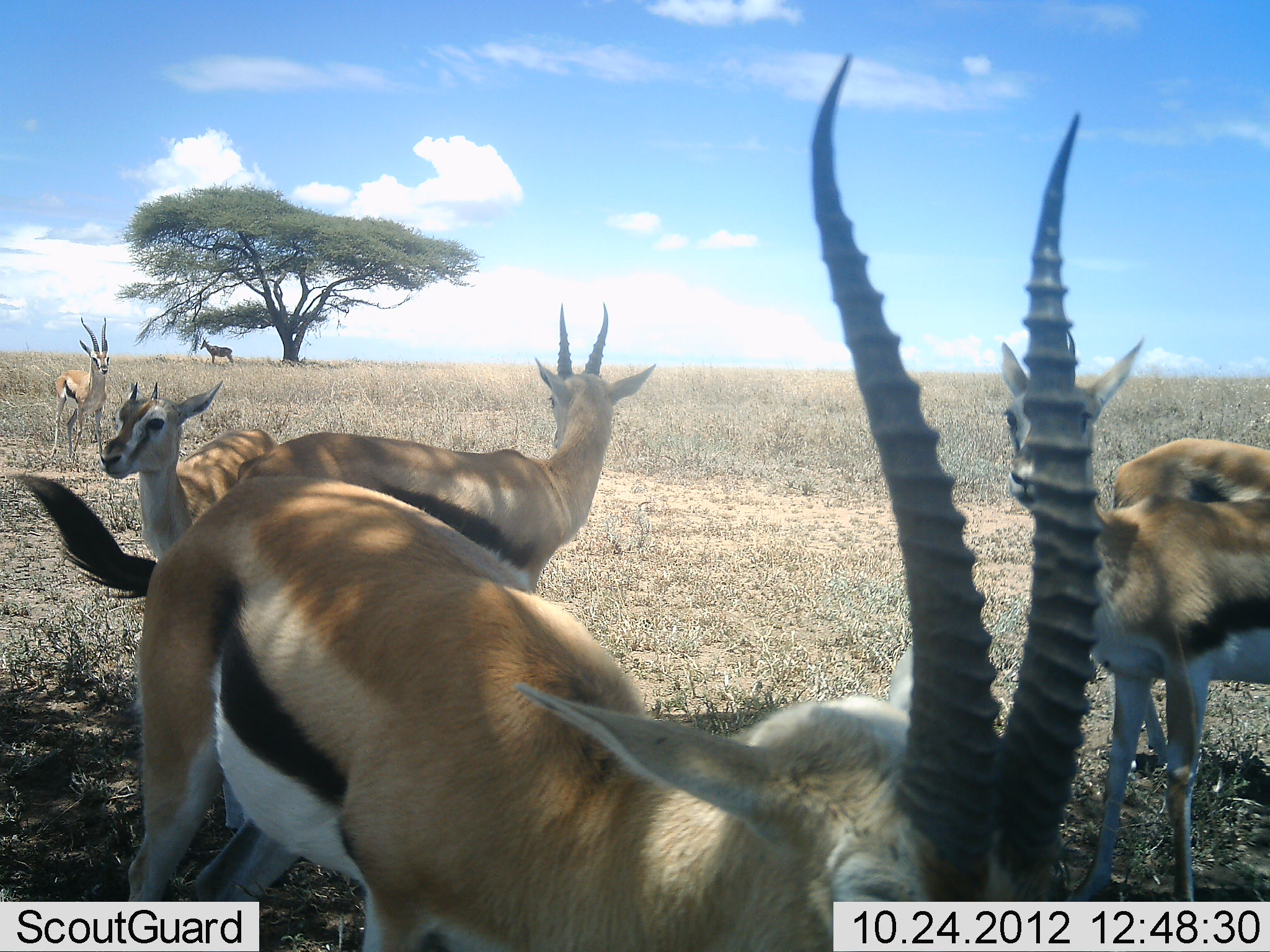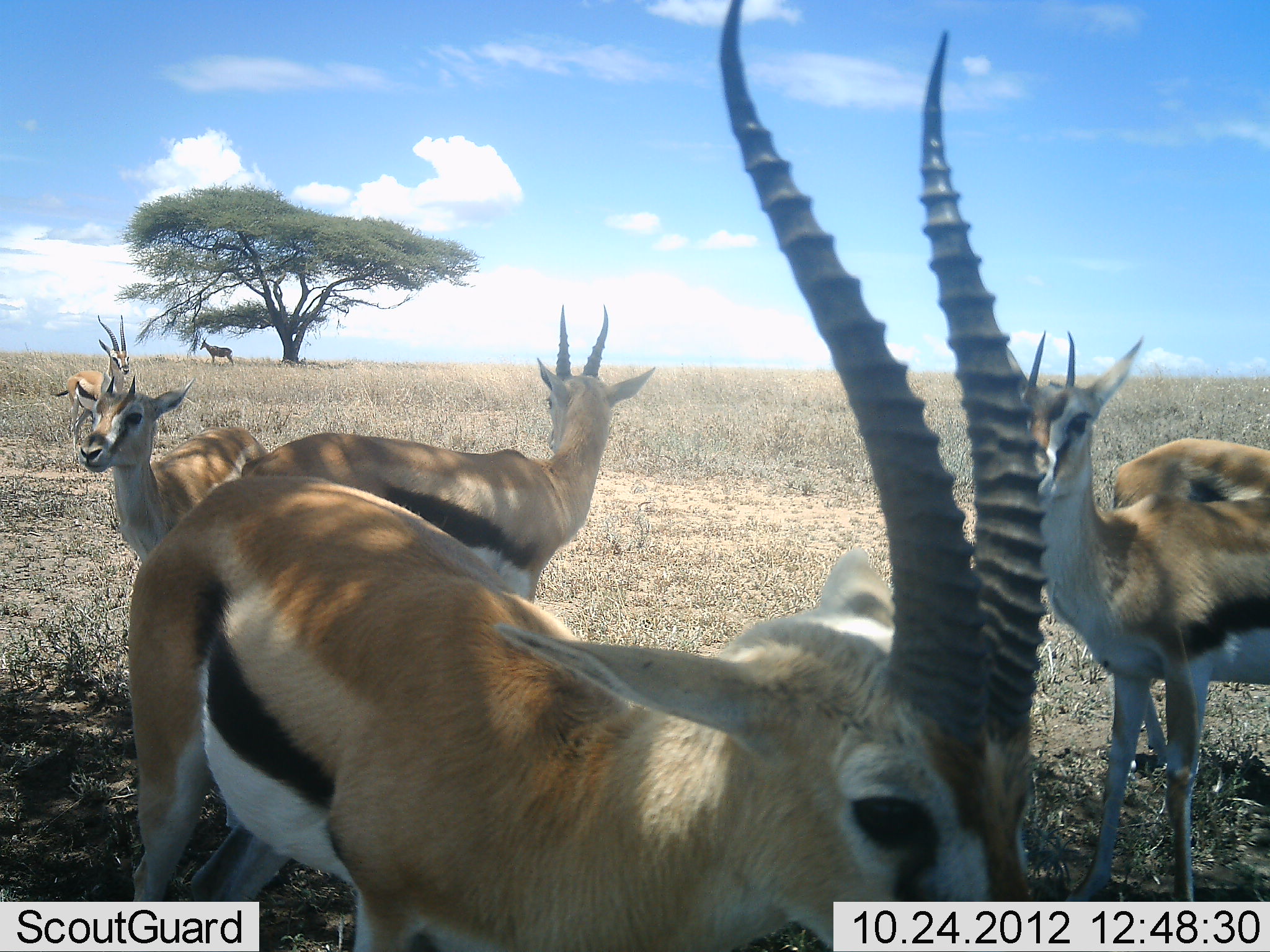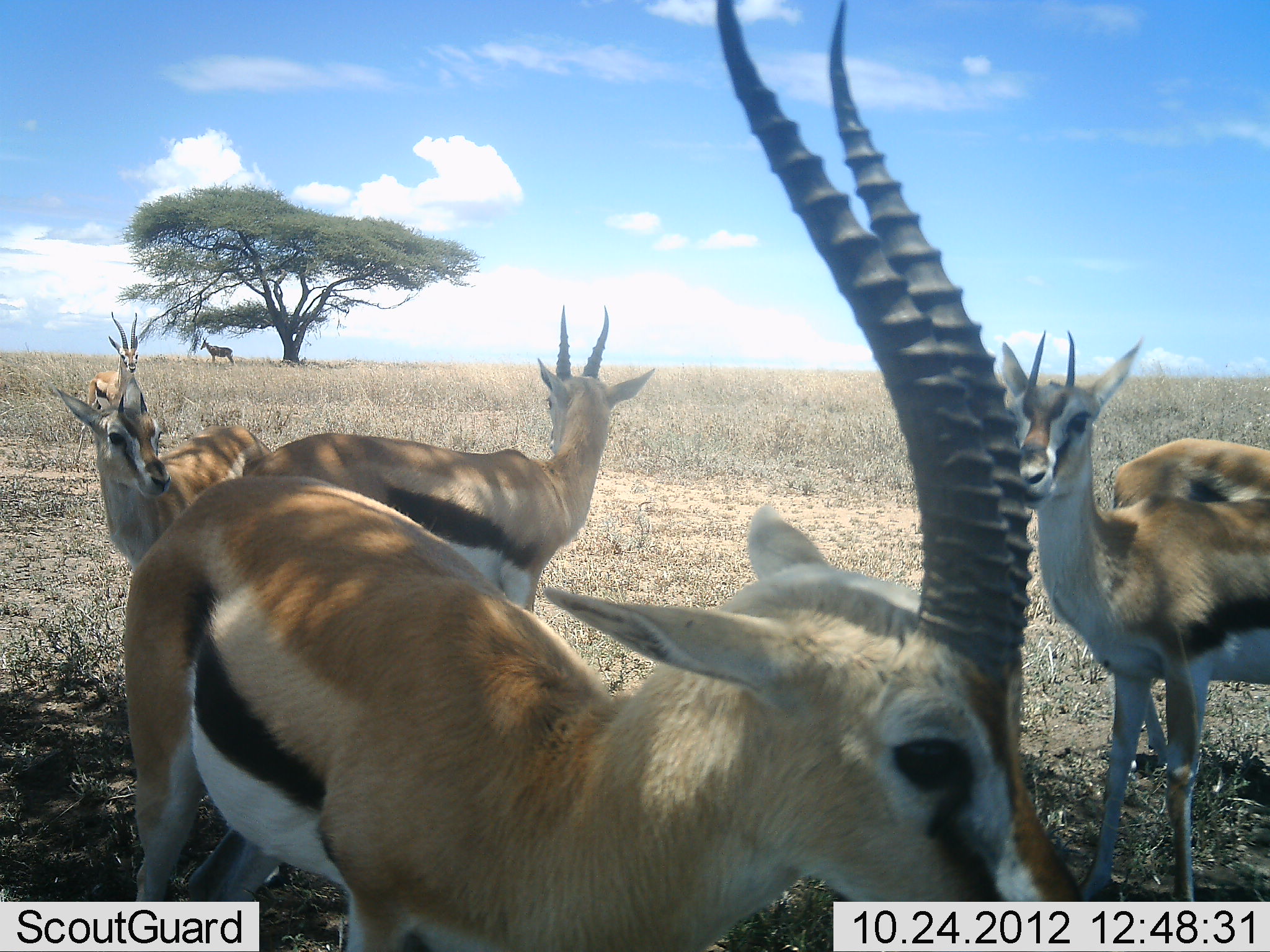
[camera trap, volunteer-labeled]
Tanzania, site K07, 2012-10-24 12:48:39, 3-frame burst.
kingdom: Animalia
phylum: Chordata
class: Mammalia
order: Artiodactyla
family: Bovidae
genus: Eudorcas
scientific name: Eudorcas thomsonii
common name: thomson's gazelle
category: gazellethomsons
Gazellethomsons (thomson's gazelle) (Eudorcas thomsonii), count 6. Behavior (volunteer vote fractions): standing 100%, resting 0%, moving 15%, interacting 0%. Young present (vote fraction): 8%. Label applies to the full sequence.